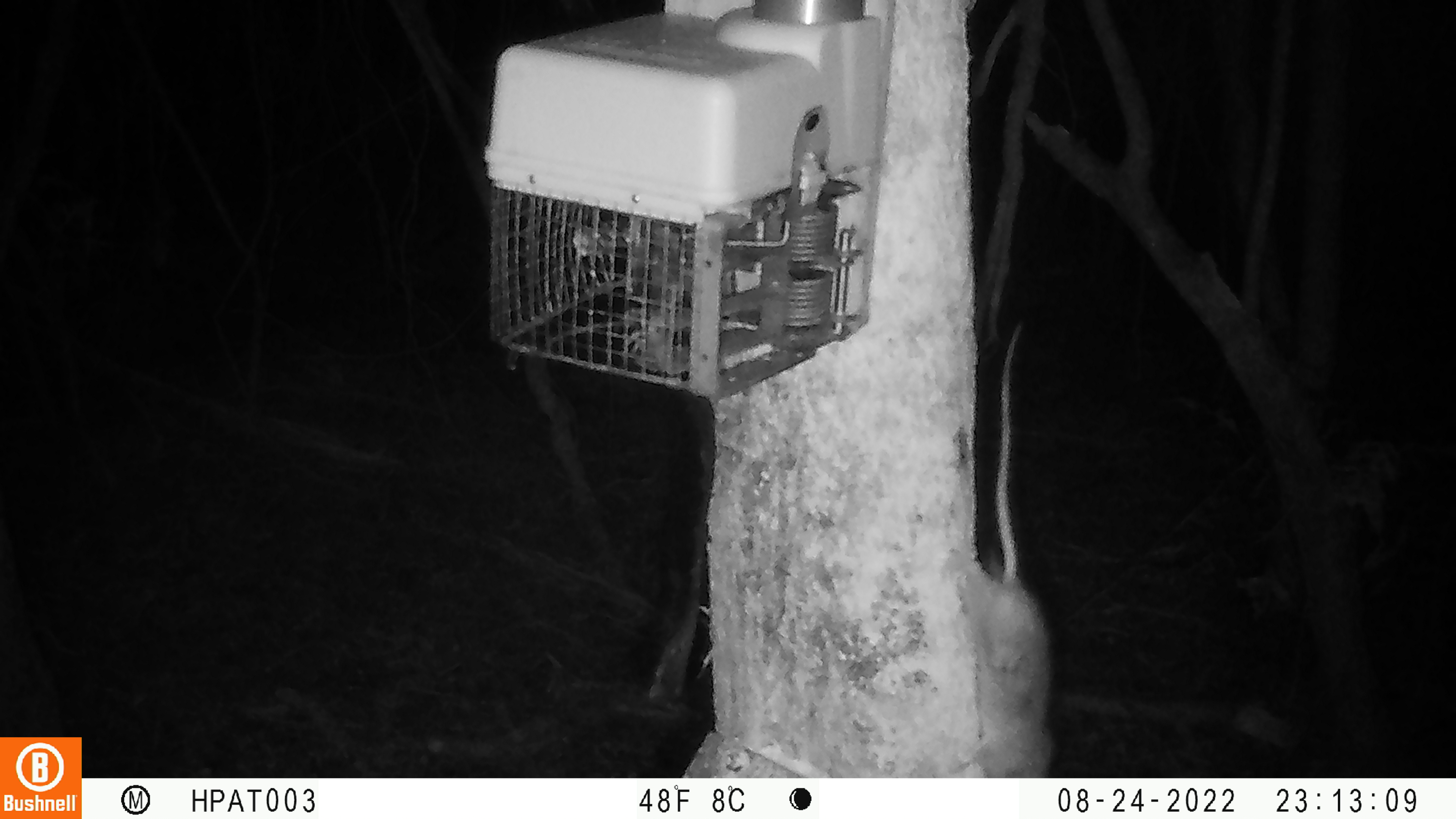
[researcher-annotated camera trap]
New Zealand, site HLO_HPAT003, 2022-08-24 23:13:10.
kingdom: Animalia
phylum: Chordata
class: Mammalia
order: Rodentia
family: Muridae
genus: Rattus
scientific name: Rattus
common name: rat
Rat (Rattus).